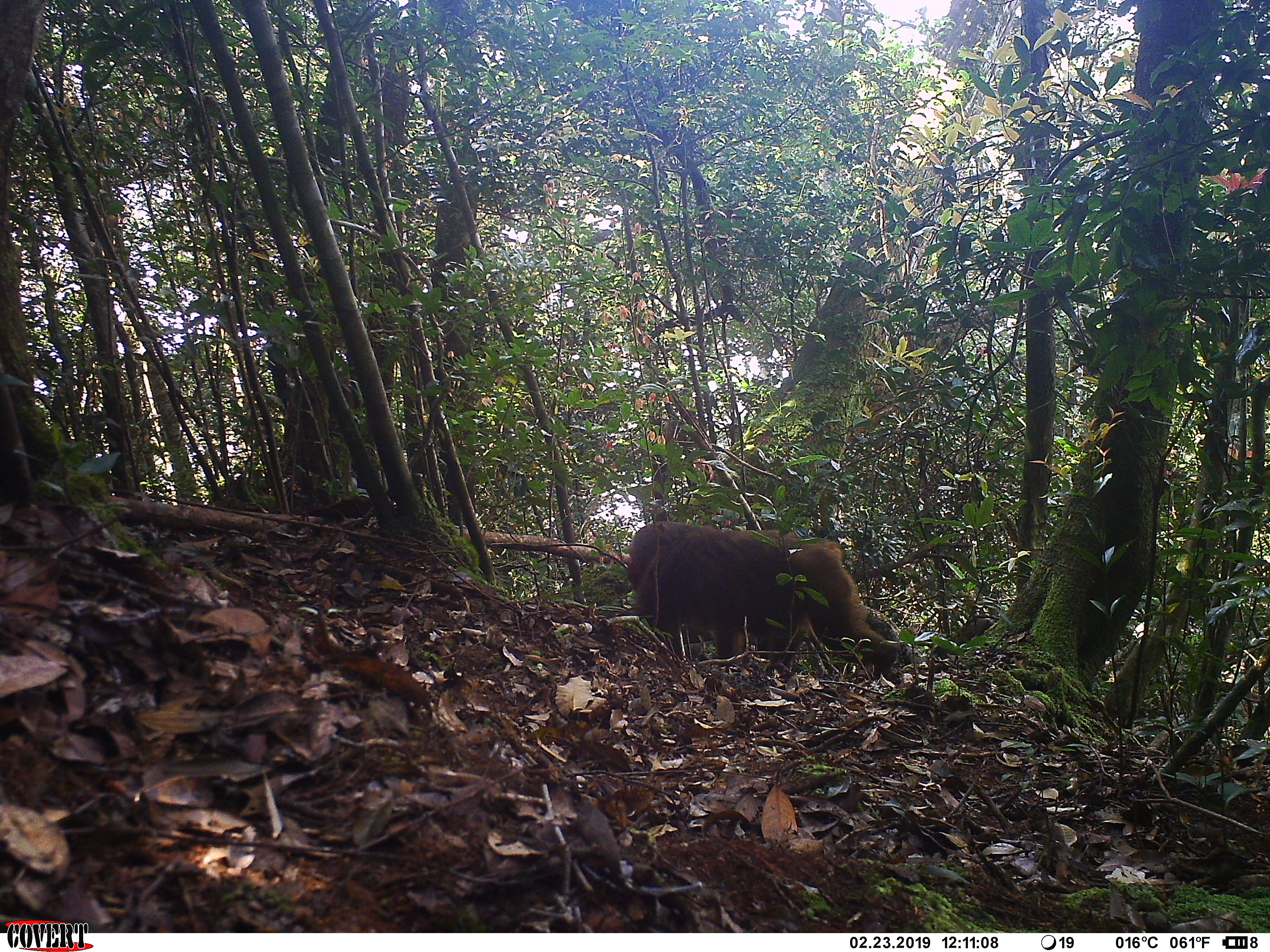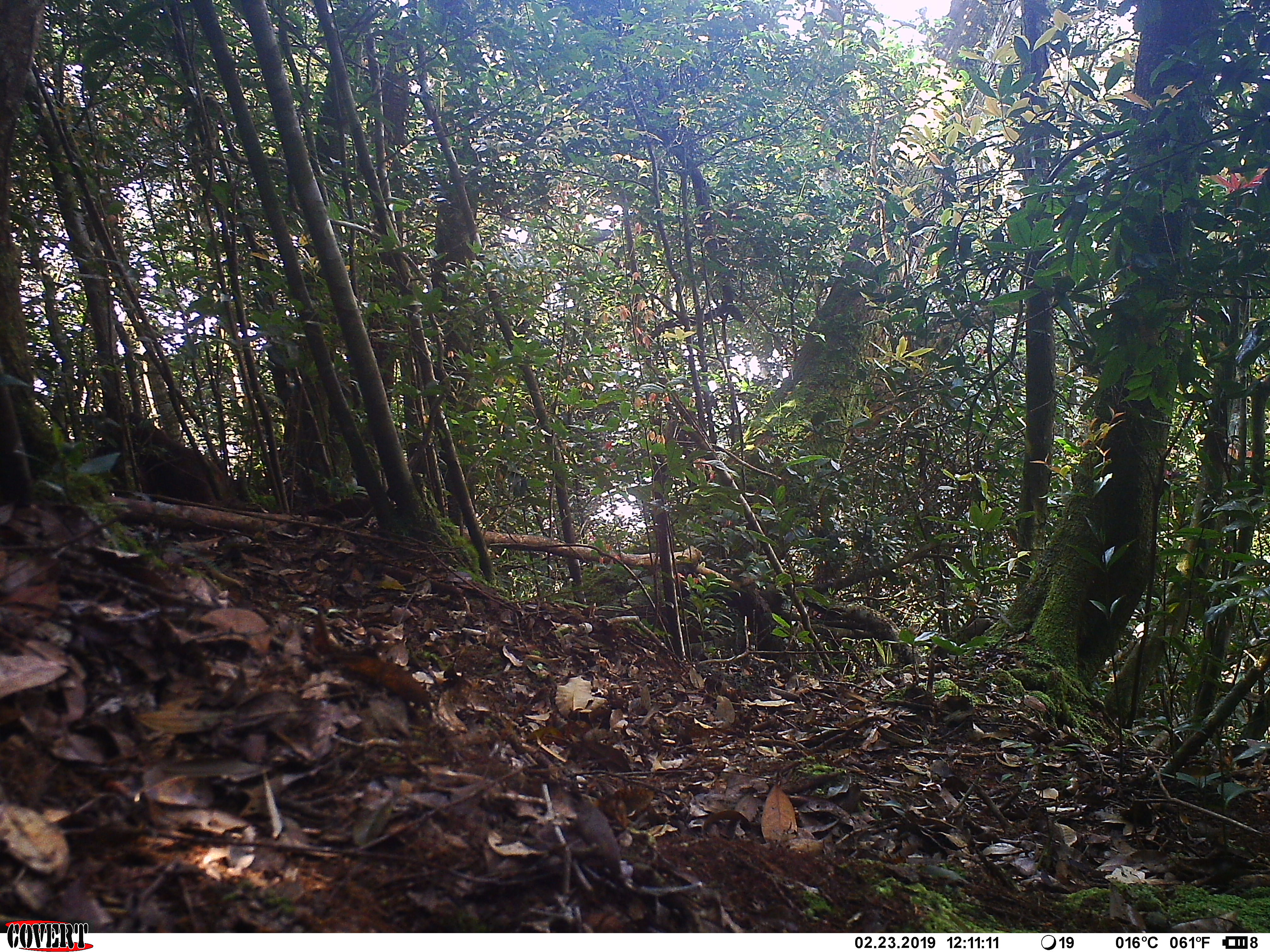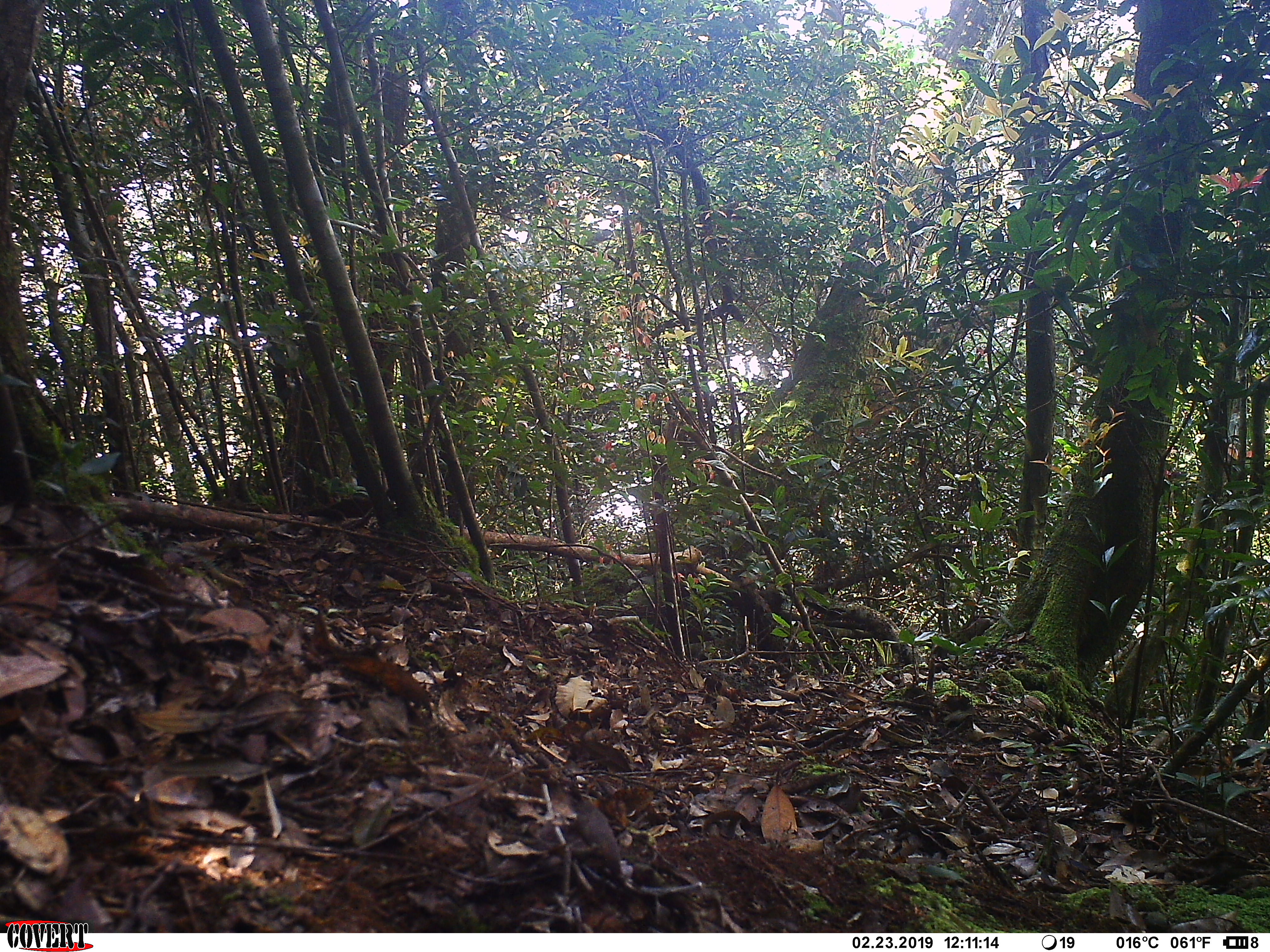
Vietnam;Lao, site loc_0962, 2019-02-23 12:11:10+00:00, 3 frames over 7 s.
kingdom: Animalia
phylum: Chordata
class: Mammalia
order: Primates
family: Cercopithecidae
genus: Macaca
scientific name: Macaca arctoides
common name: stump-tailed macaque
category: stump tailed macaque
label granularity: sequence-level